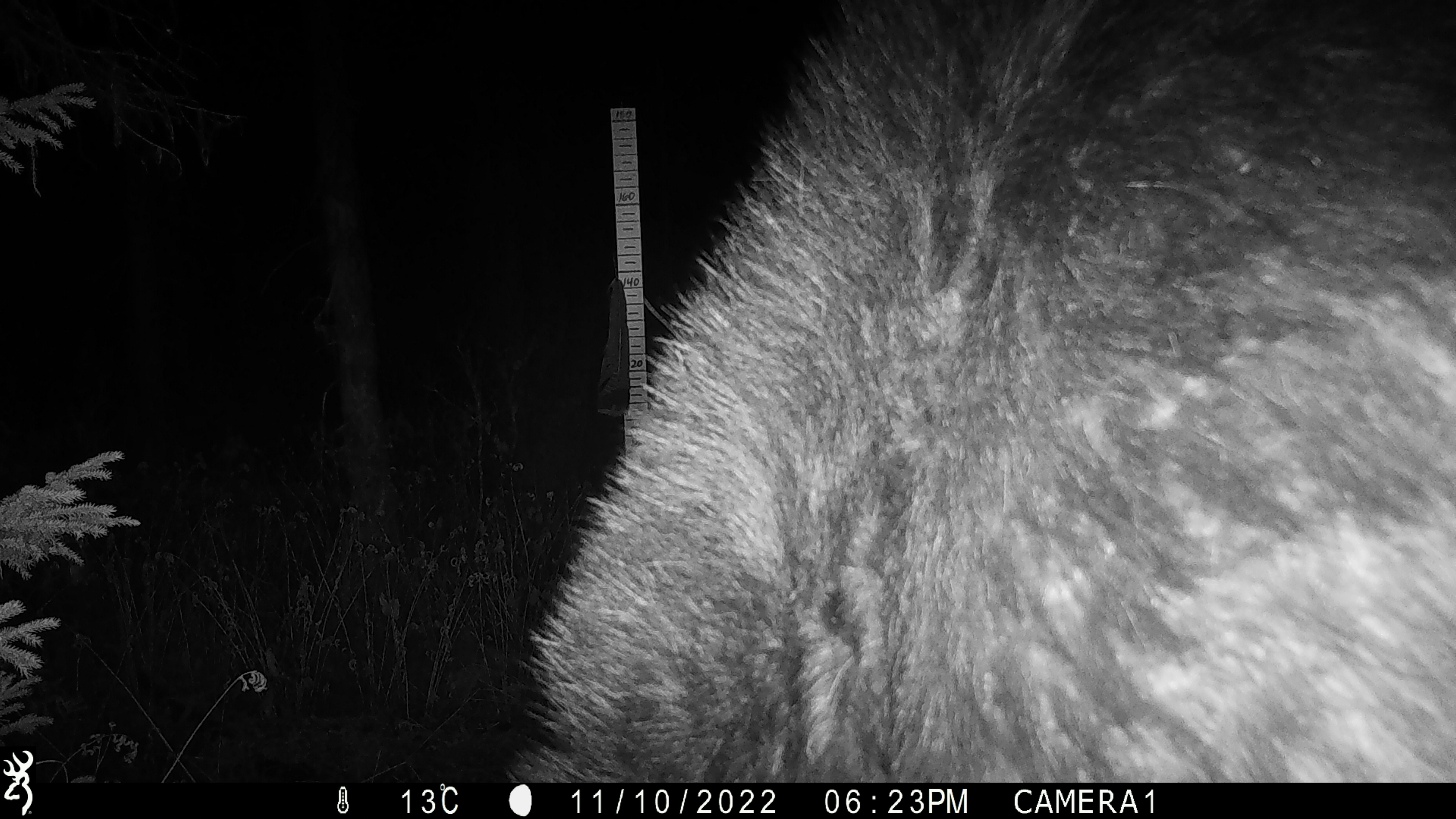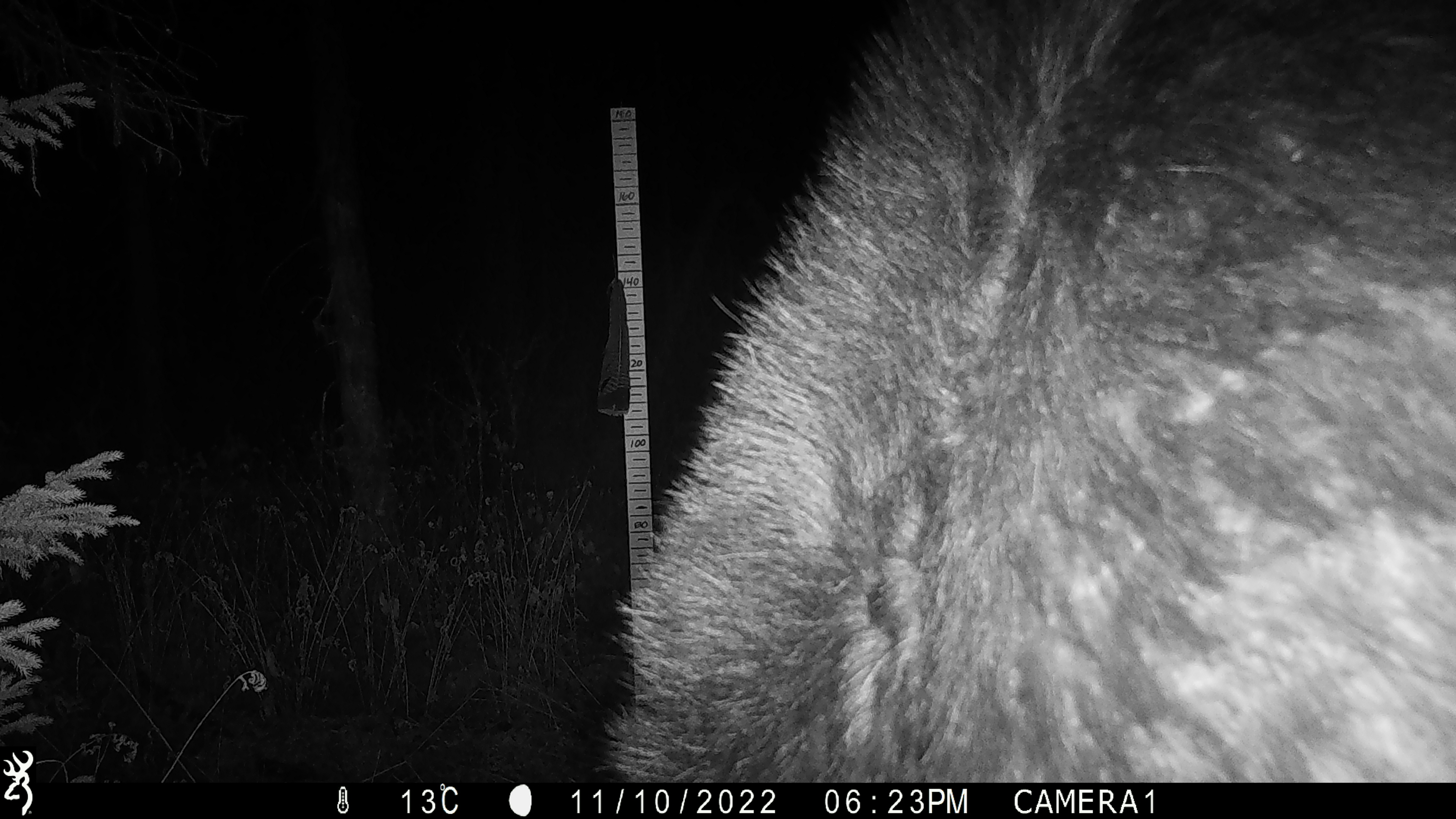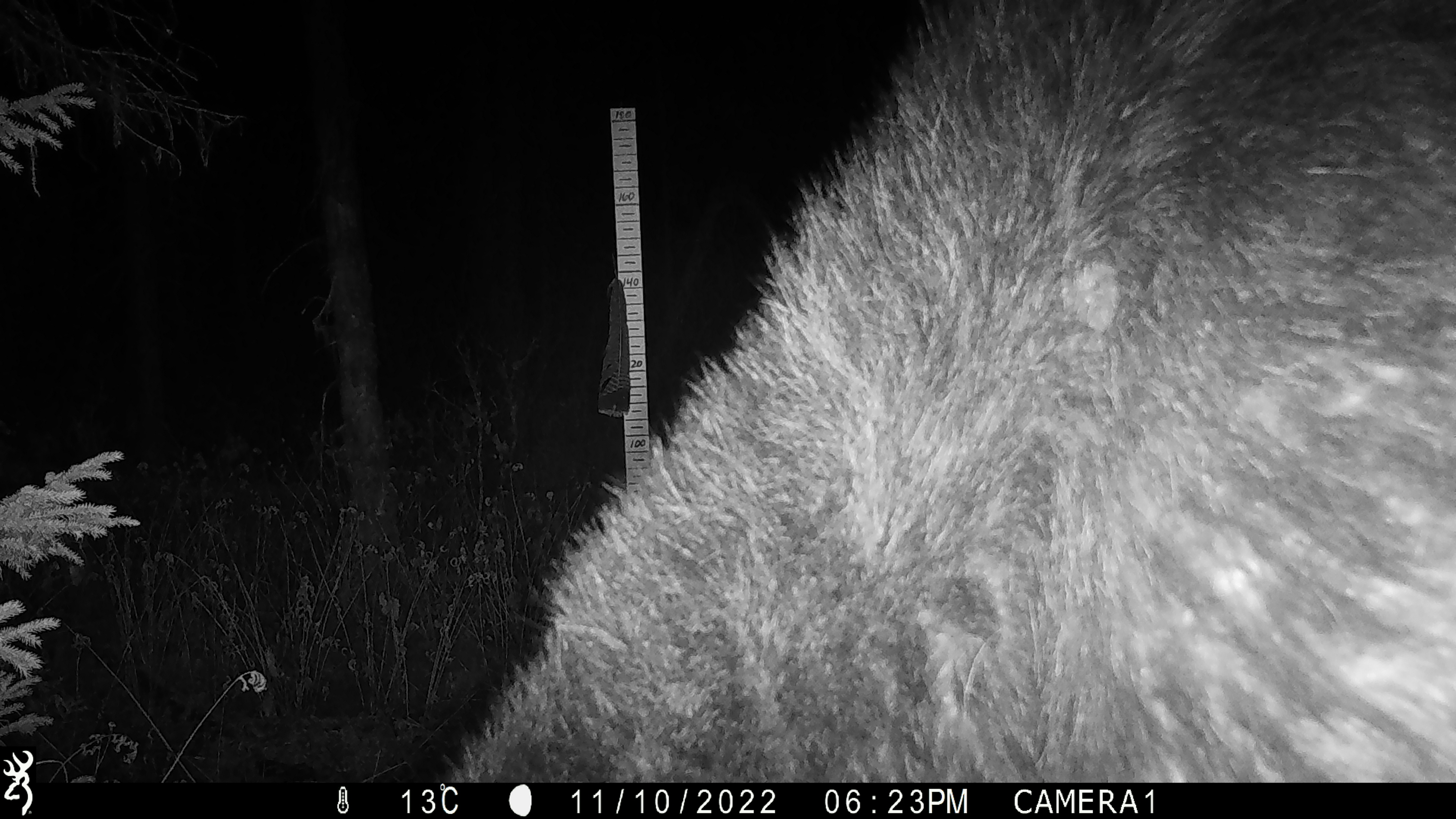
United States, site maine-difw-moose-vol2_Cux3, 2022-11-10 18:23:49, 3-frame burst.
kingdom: Animalia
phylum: Chordata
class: Mammalia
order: Artiodactyla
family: Cervidae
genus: Alces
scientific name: Alces alces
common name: moose